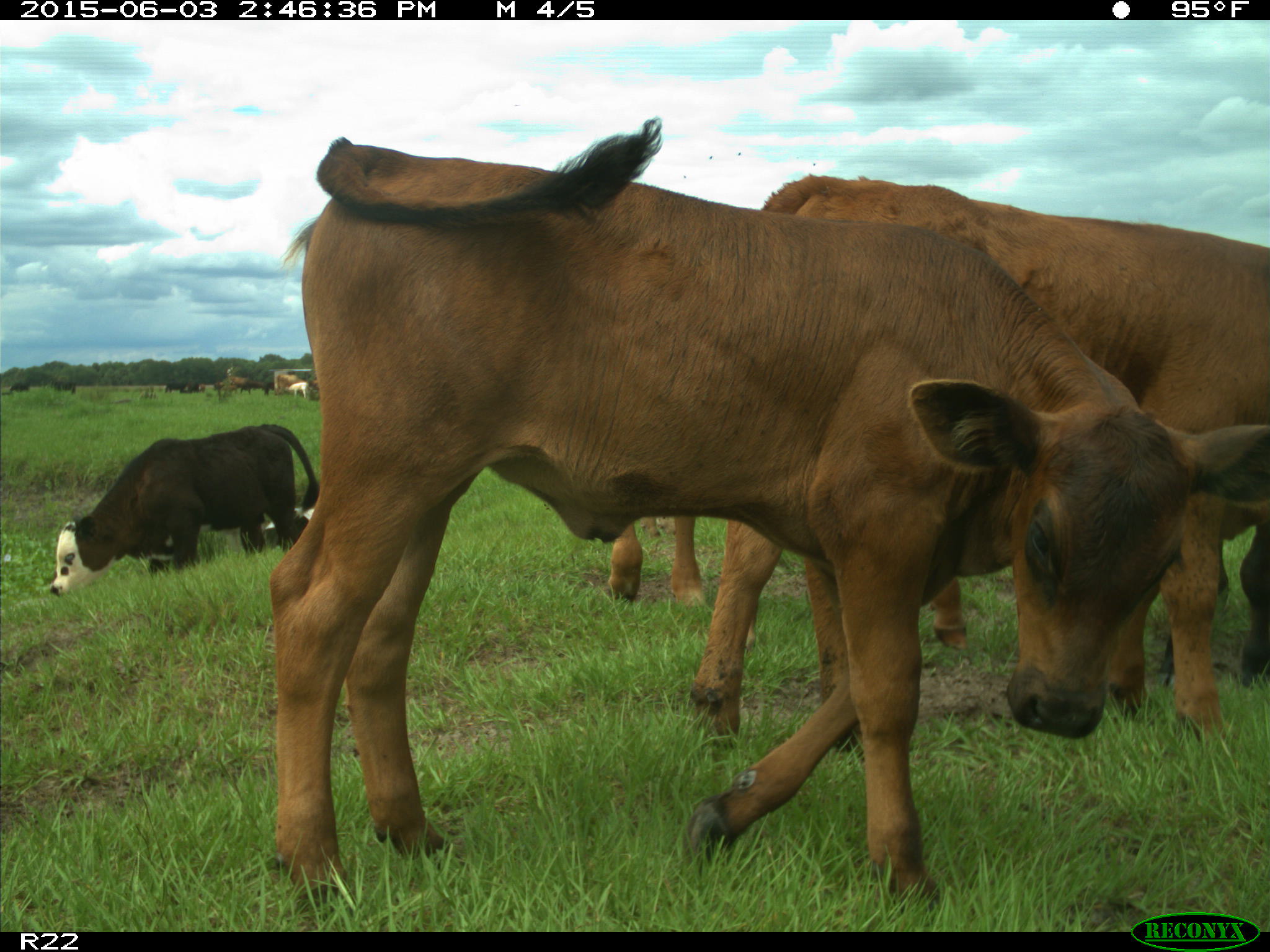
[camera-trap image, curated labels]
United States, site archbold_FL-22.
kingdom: Animalia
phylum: Chordata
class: Mammalia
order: Artiodactyla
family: Bovidae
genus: Bos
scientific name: Bos taurus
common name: domestic cow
Bos taurus (domestic cow).